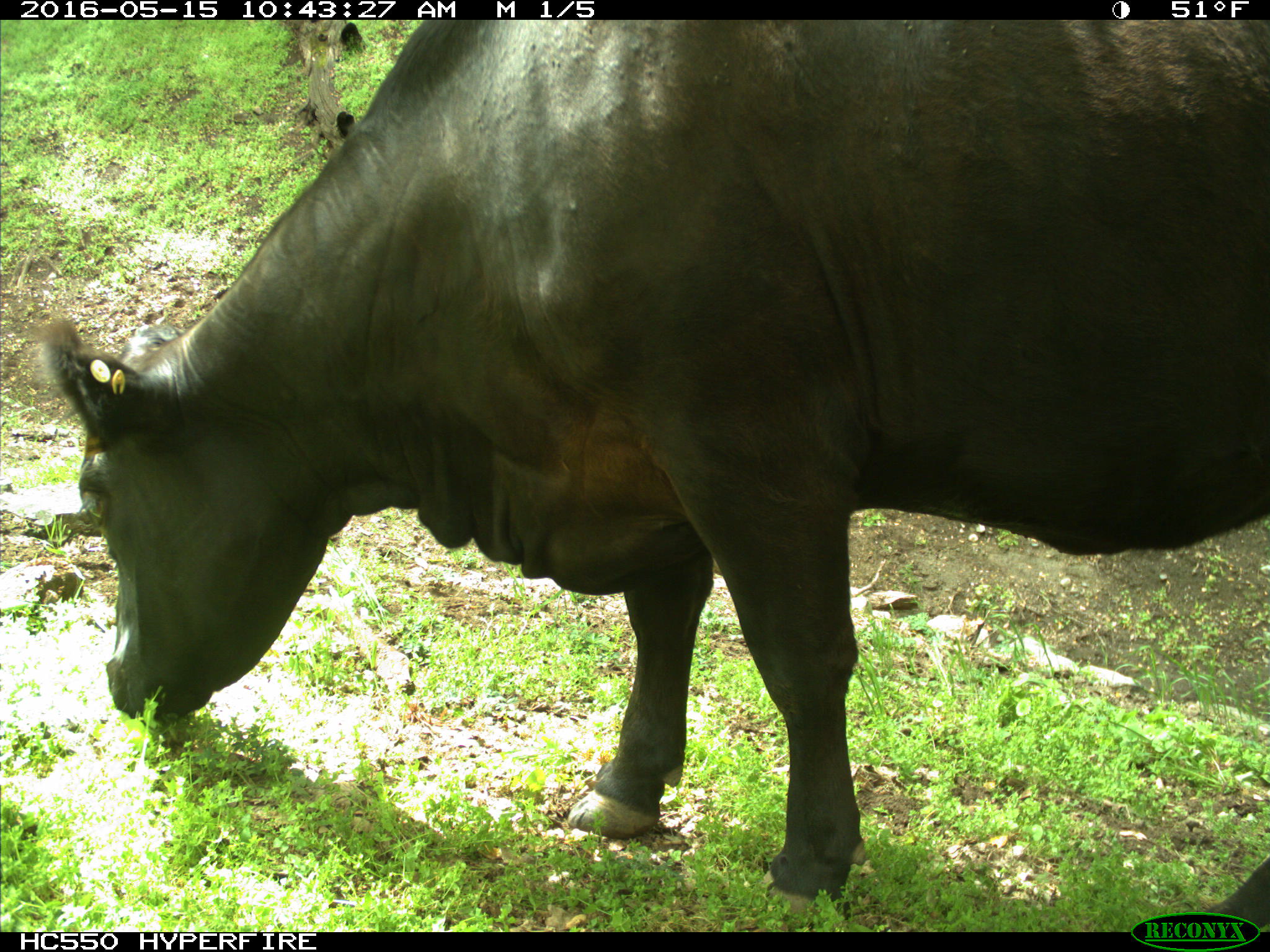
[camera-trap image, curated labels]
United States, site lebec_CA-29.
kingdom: Animalia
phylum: Chordata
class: Mammalia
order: Artiodactyla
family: Bovidae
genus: Bos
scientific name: Bos taurus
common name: domestic cow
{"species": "Bos taurus (domestic cow)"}